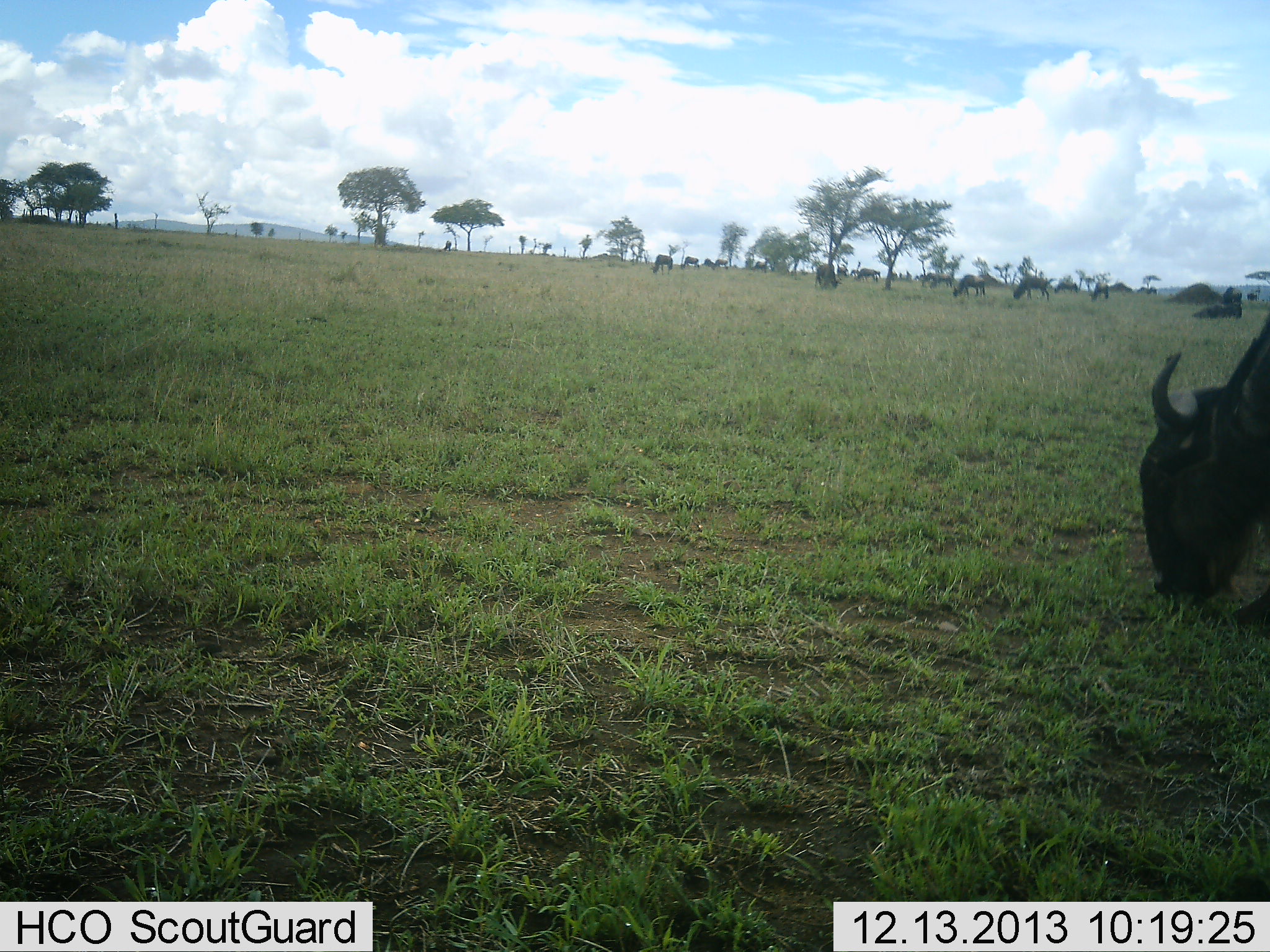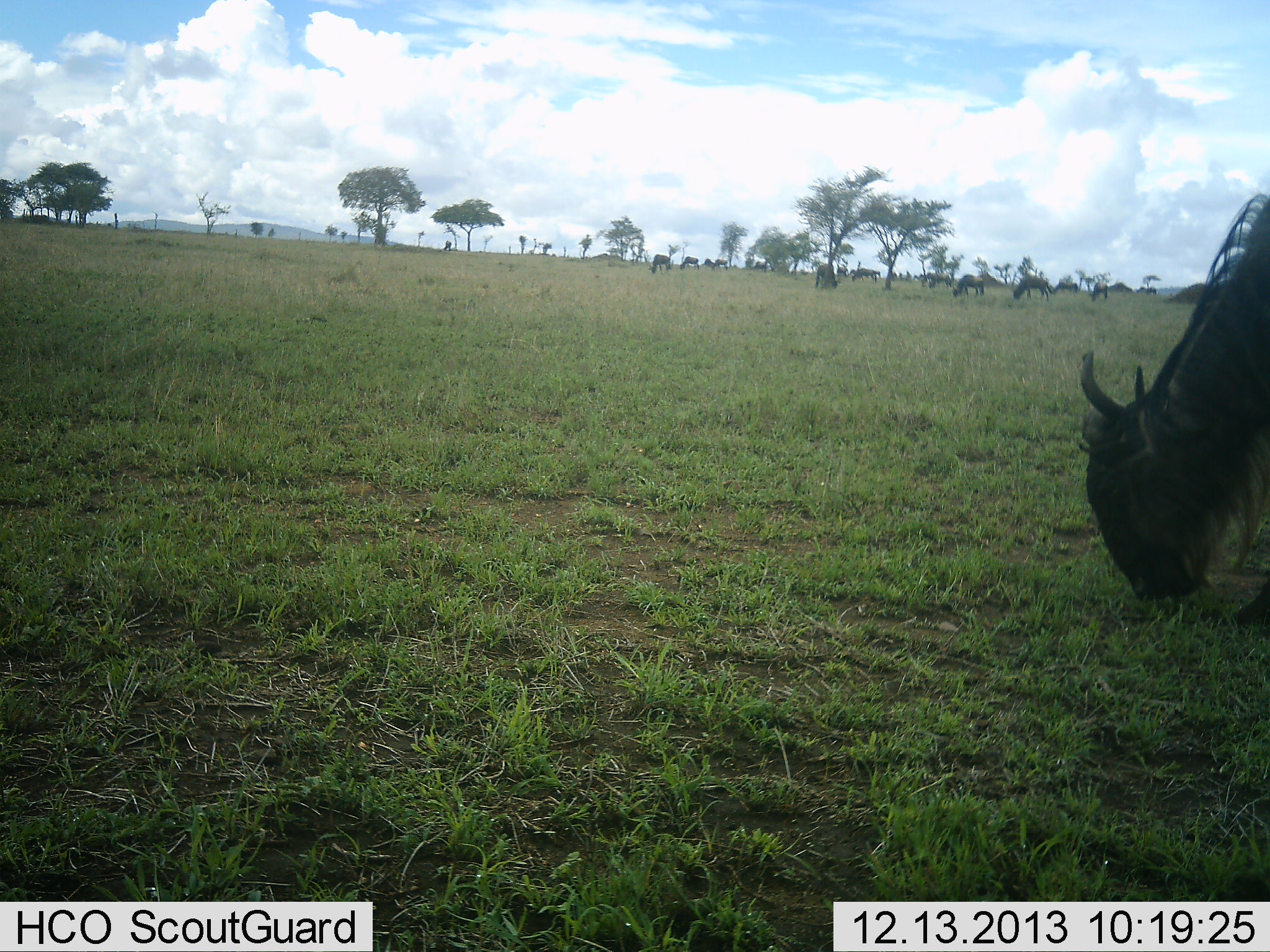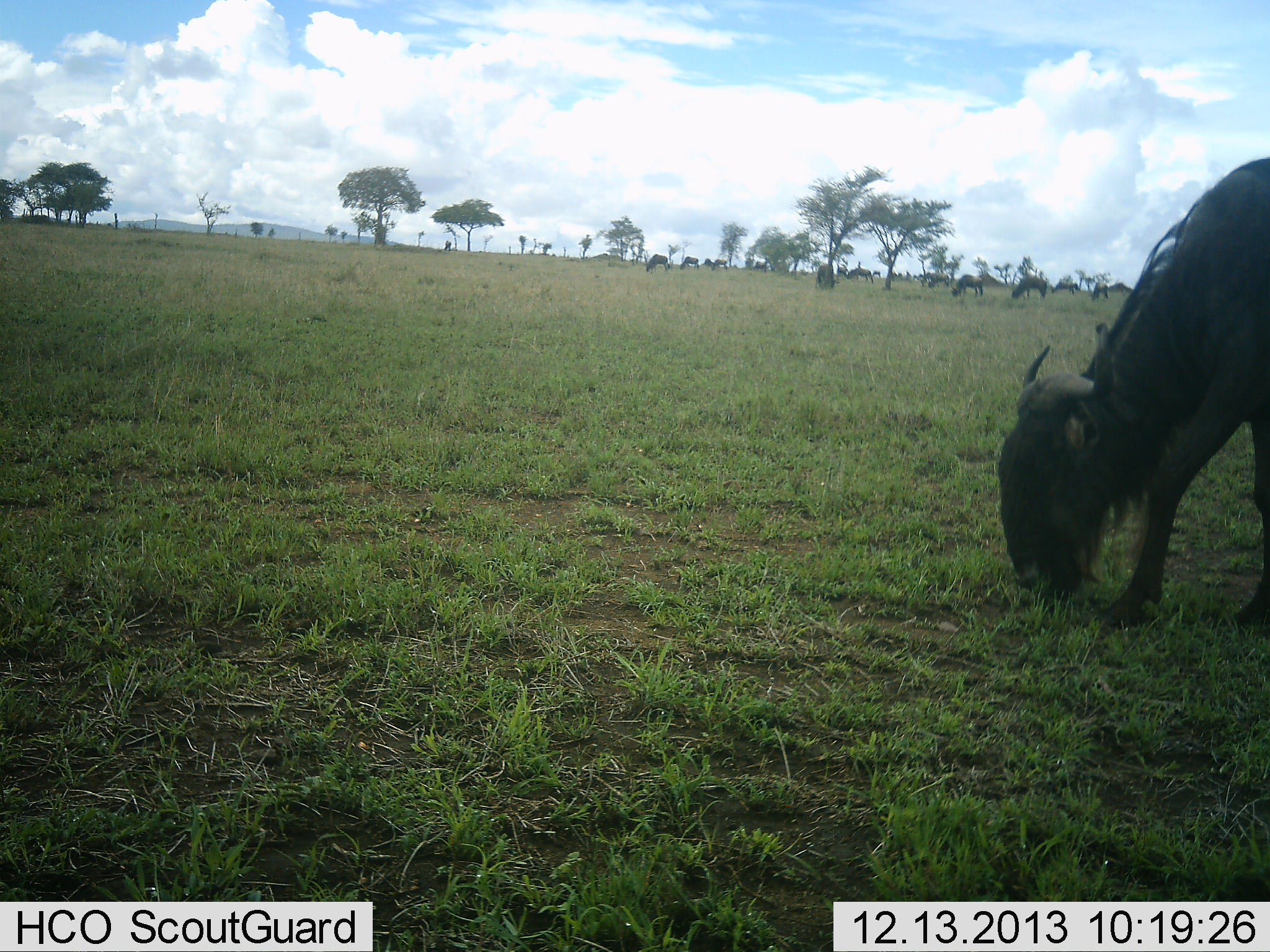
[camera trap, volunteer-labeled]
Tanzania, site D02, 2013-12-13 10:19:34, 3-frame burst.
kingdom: Animalia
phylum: Chordata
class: Mammalia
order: Artiodactyla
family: Bovidae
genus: Connochaetes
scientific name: Connochaetes taurinus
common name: blue wildebeest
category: wildebeest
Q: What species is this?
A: Wildebeest (blue wildebeest) (Connochaetes taurinus).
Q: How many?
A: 11-50.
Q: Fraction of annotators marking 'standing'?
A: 30%.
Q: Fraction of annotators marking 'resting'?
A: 0%.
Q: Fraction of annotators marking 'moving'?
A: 20%.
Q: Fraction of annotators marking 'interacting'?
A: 0%.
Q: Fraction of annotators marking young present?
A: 0%.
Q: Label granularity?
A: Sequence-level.